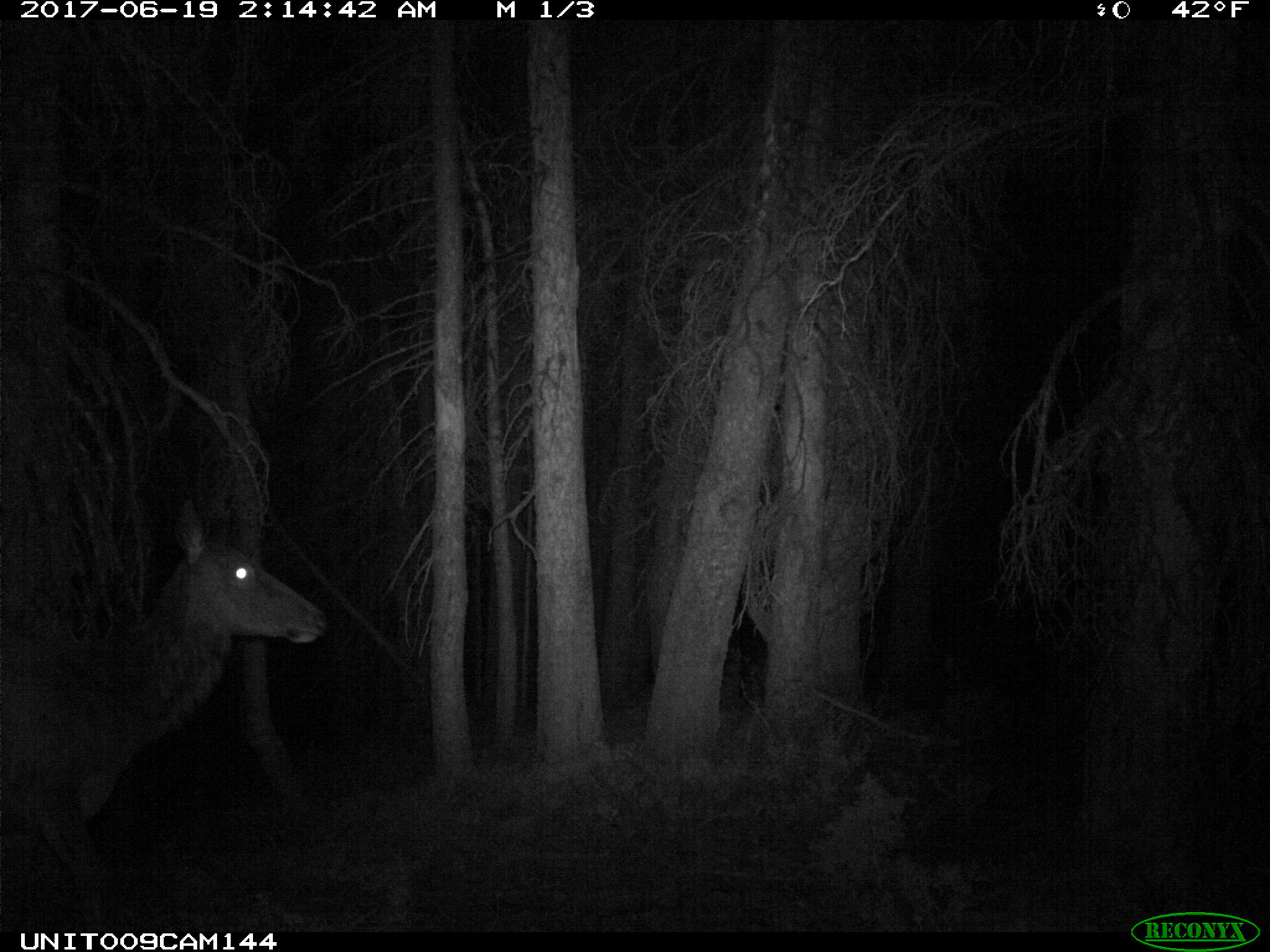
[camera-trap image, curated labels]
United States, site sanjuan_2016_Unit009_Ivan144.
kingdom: Animalia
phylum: Chordata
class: Mammalia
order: Artiodactyla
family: Cervidae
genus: Cervus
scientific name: Cervus elaphus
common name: red deer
Cervus elaphus (red deer).